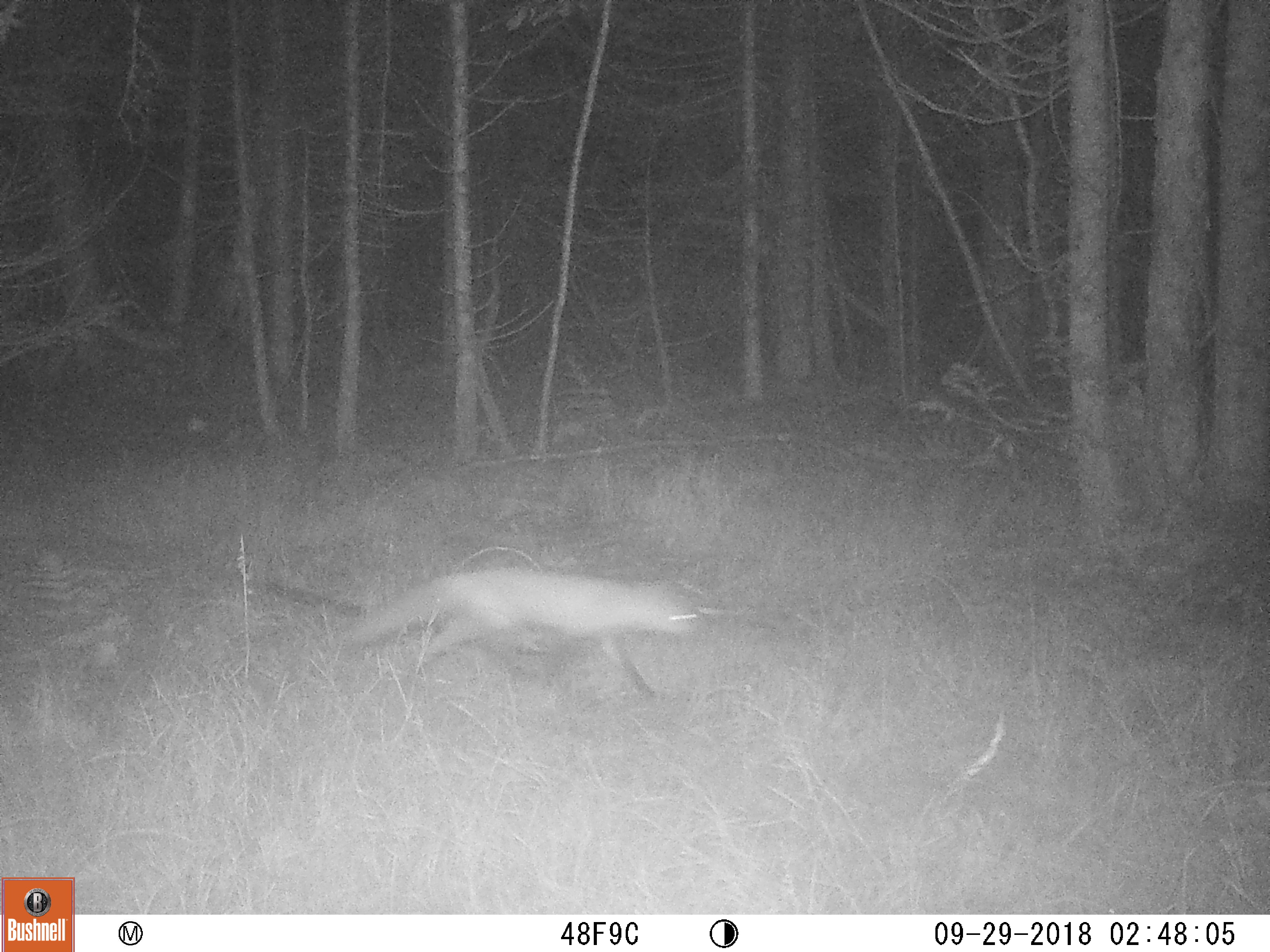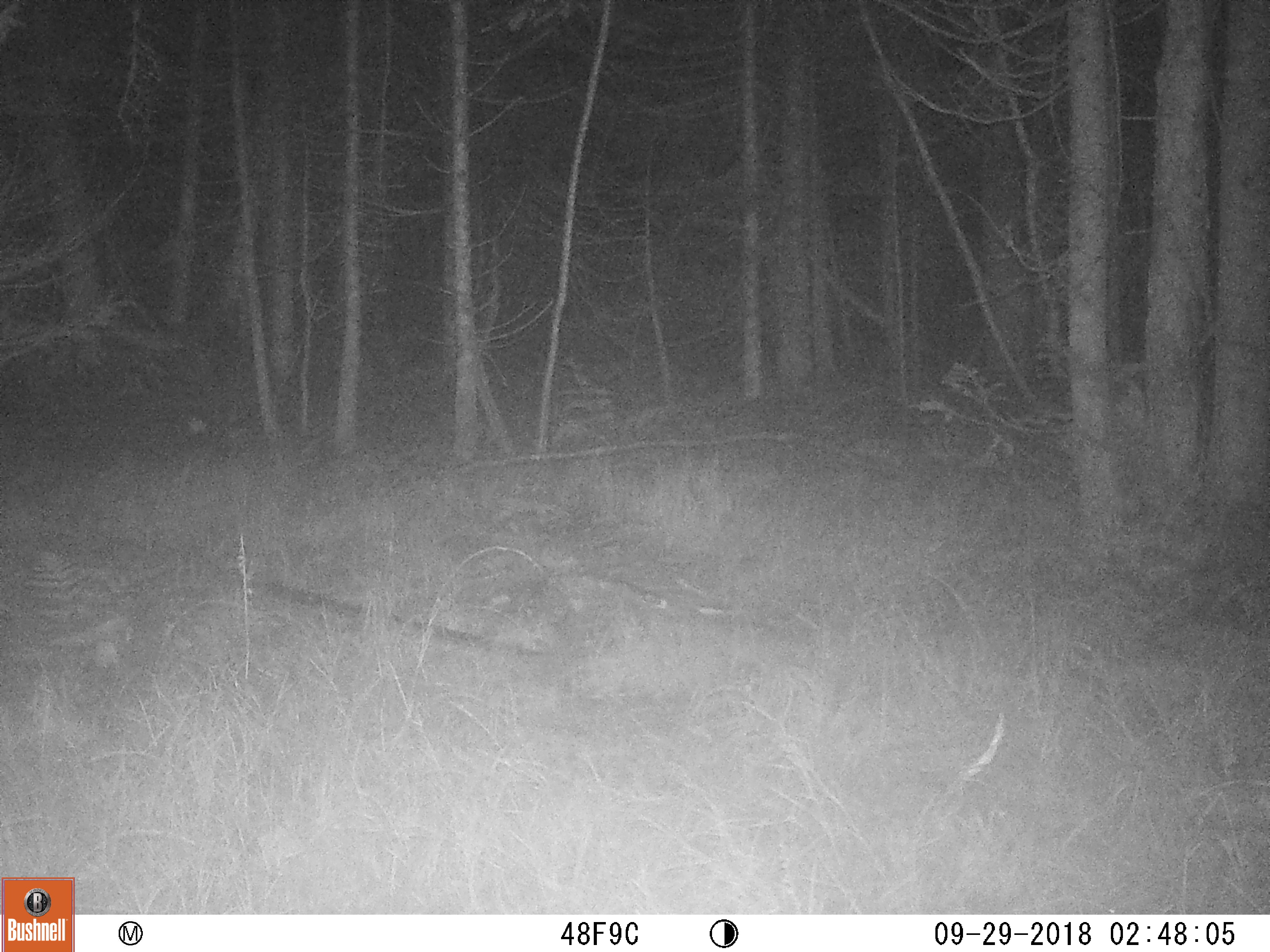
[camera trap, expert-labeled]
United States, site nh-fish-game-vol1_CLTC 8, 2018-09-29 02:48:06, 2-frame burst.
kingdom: Animalia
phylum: Chordata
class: Mammalia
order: Carnivora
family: Canidae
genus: Vulpes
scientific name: Vulpes vulpes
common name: red fox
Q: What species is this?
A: Red fox (Vulpes vulpes).